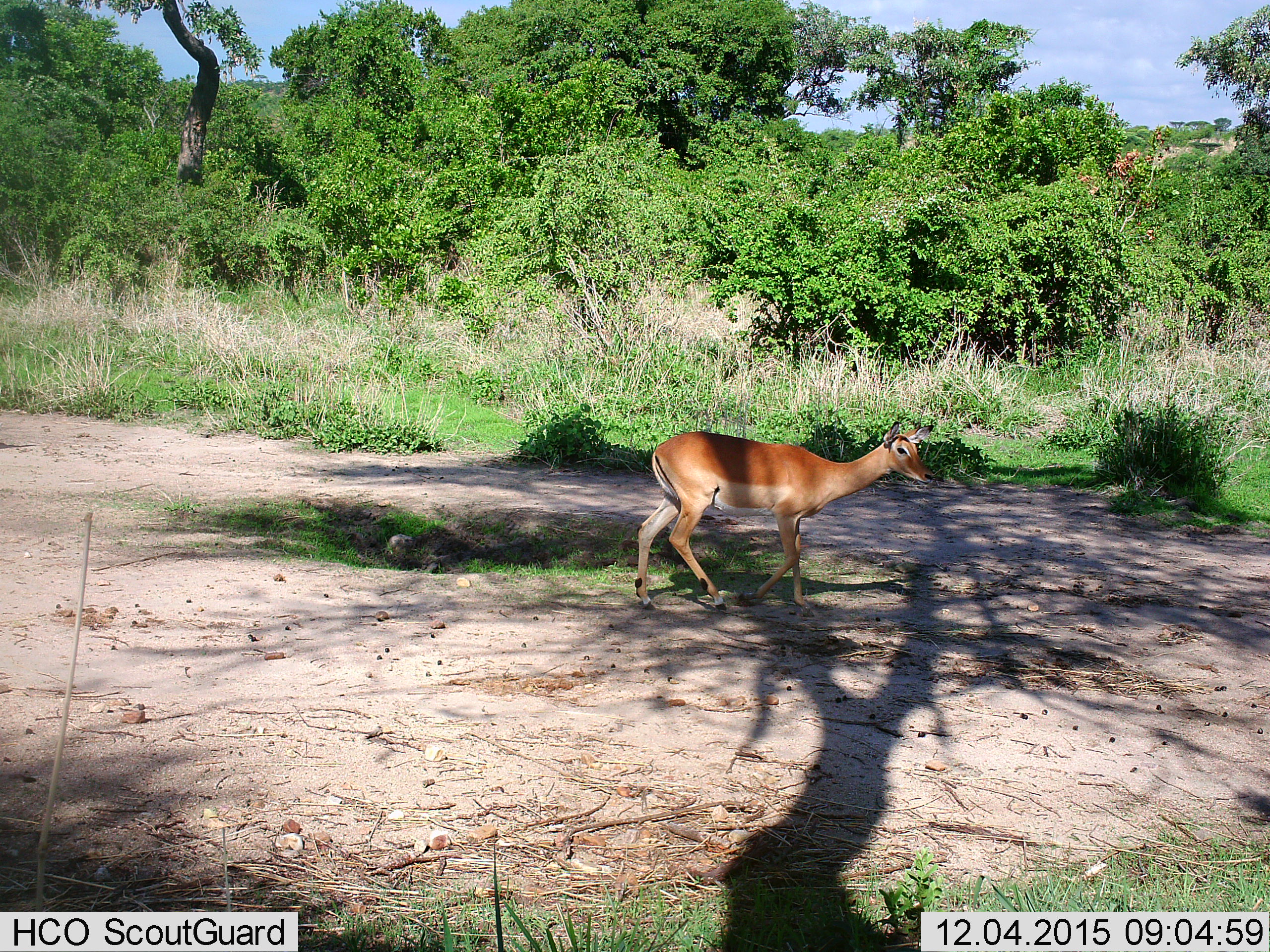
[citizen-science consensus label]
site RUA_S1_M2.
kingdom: Animalia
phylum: Chordata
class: Mammalia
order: Artiodactyla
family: Bovidae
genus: Aepyceros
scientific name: Aepyceros melampus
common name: impala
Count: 1.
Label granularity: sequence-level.